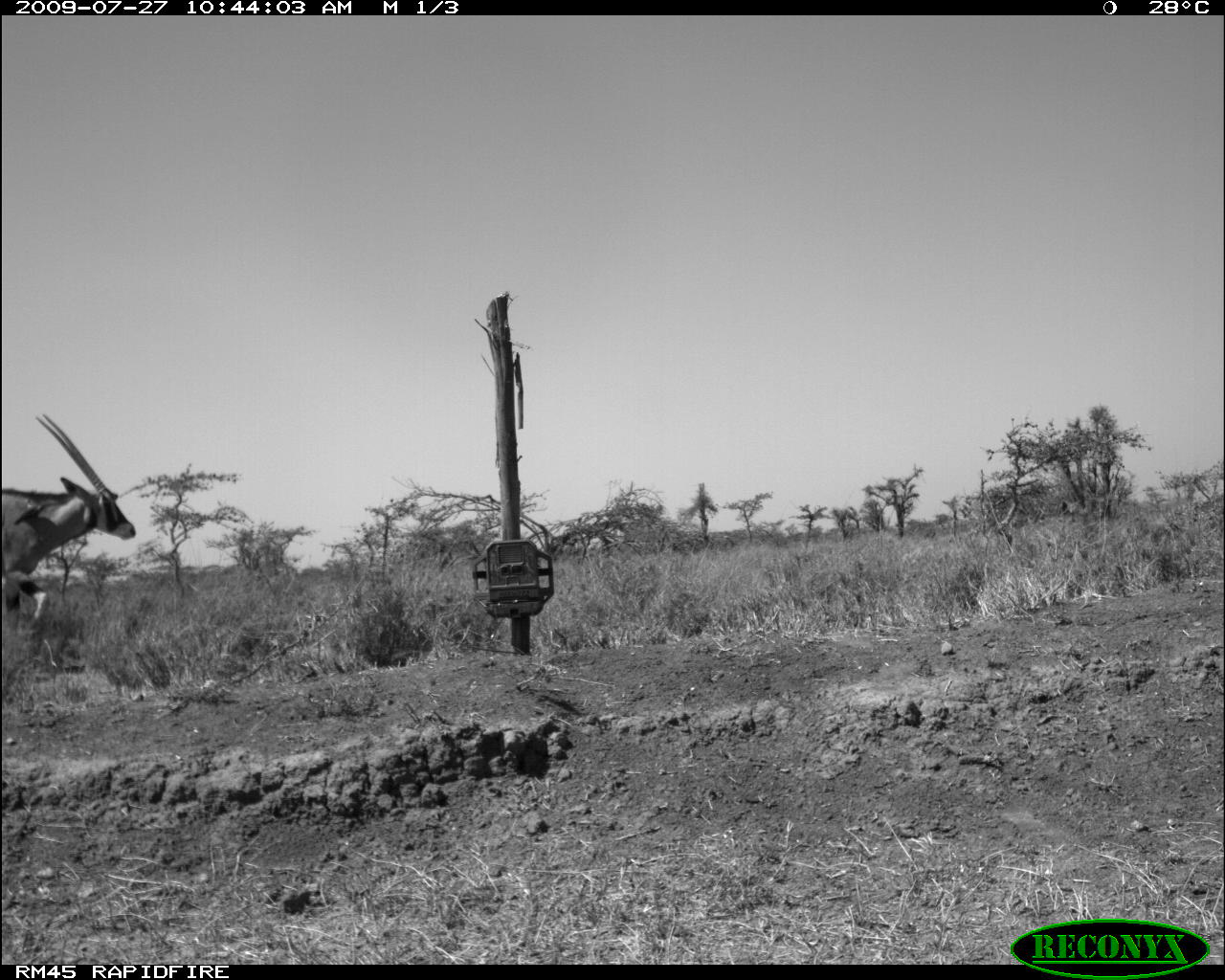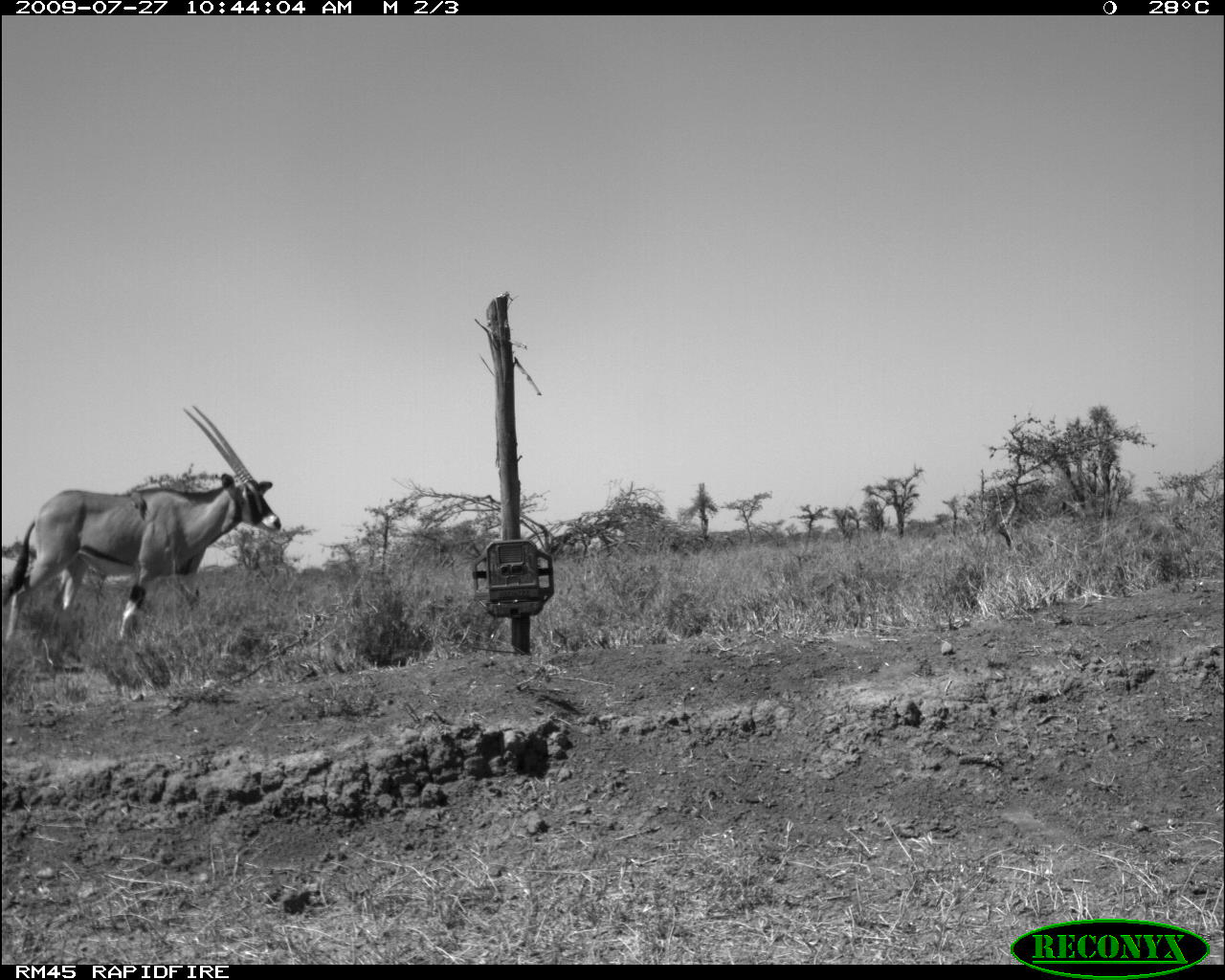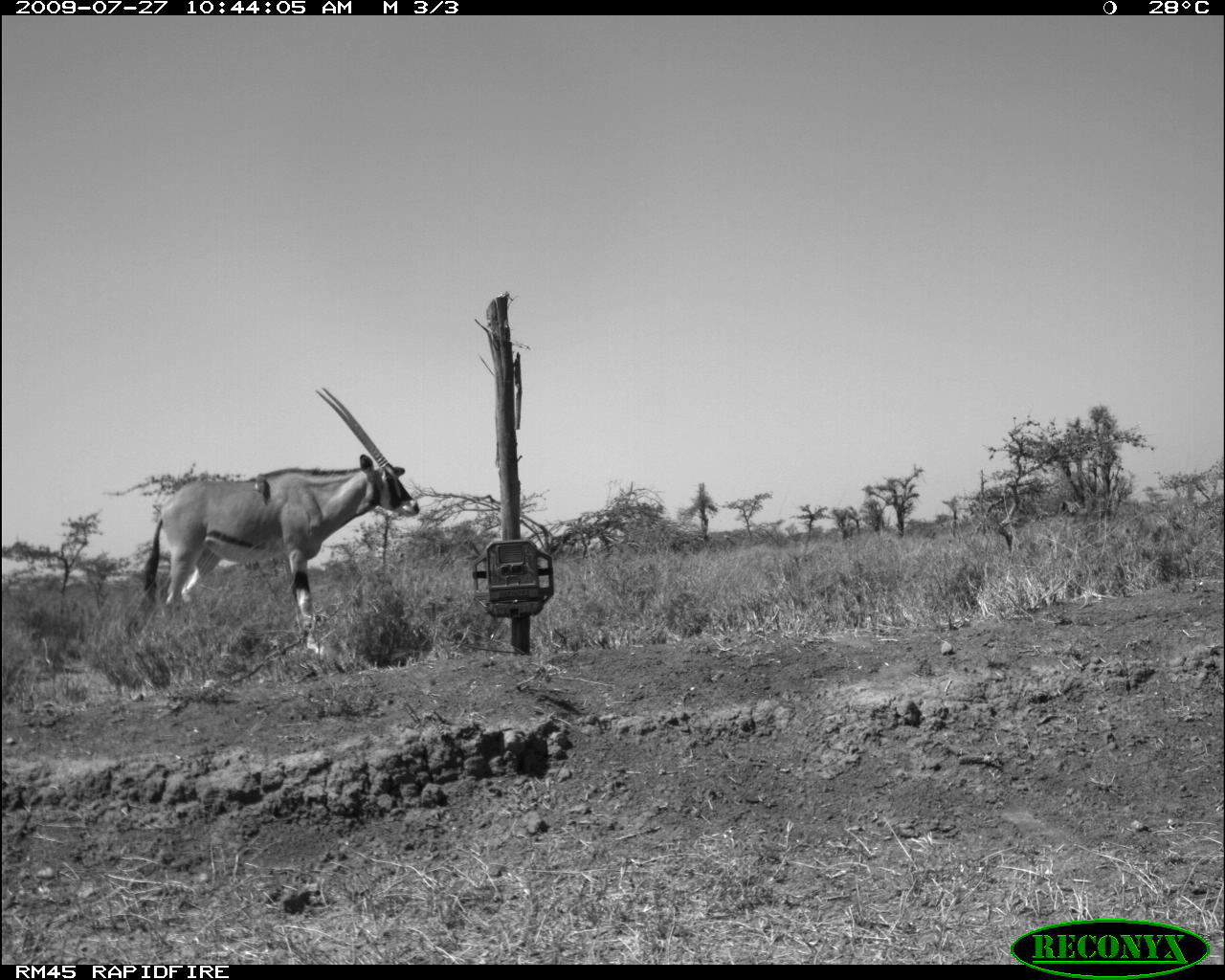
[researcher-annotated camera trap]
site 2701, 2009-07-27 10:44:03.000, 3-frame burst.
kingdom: Animalia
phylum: Chordata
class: Mammalia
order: Artiodactyla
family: Bovidae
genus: Oryx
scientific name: Oryx beisa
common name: east african oryx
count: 1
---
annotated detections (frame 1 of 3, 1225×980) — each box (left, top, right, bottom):
oryx beisa: (3, 413, 135, 626)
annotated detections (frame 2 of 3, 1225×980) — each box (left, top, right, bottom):
oryx beisa: (1, 404, 281, 644)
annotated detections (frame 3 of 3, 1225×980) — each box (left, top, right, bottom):
oryx beisa: (143, 387, 419, 650)